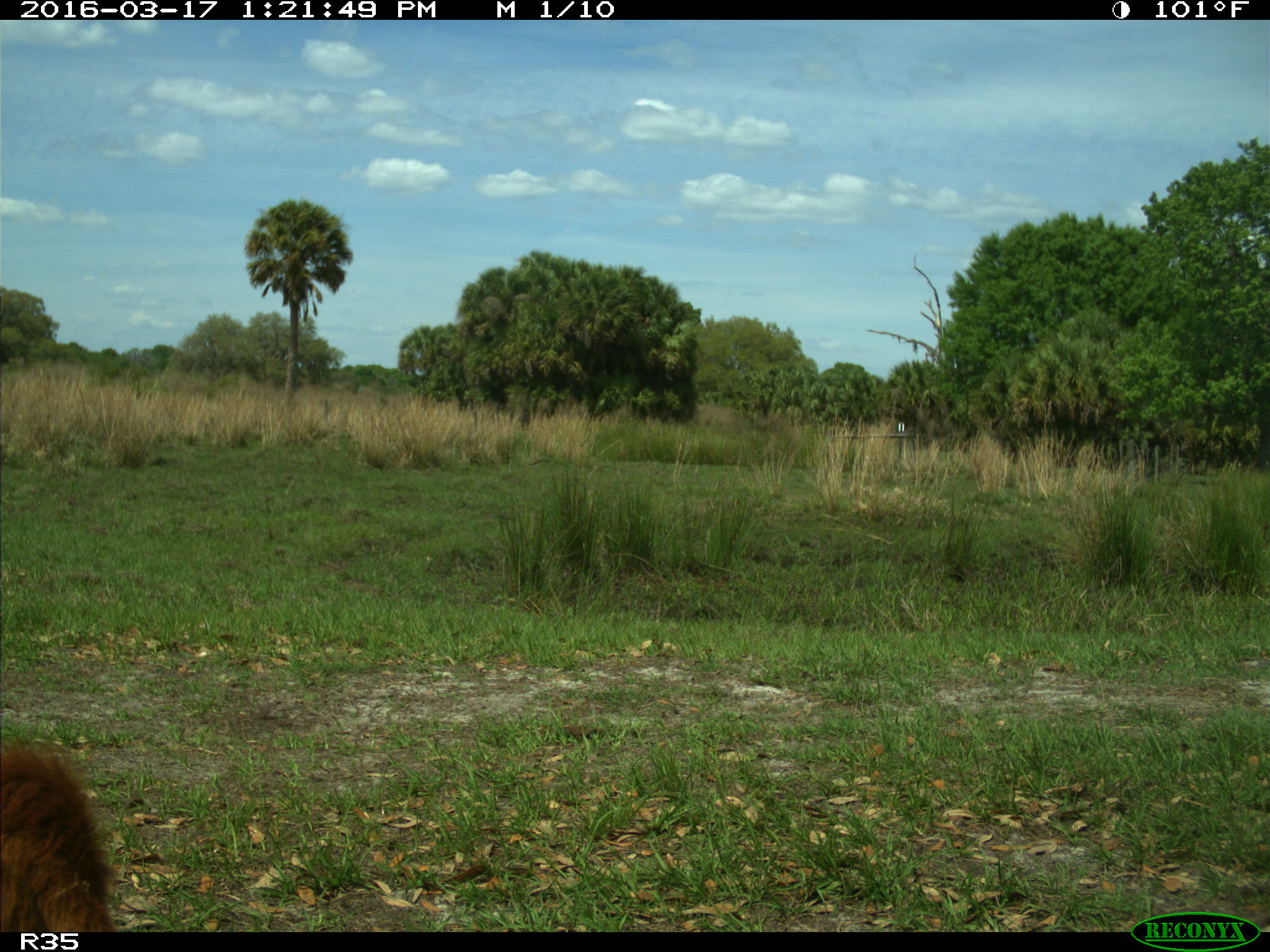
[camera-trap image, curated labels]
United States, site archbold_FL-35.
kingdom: Animalia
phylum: Chordata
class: Mammalia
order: Artiodactyla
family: Bovidae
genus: Bos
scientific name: Bos taurus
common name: domestic cow